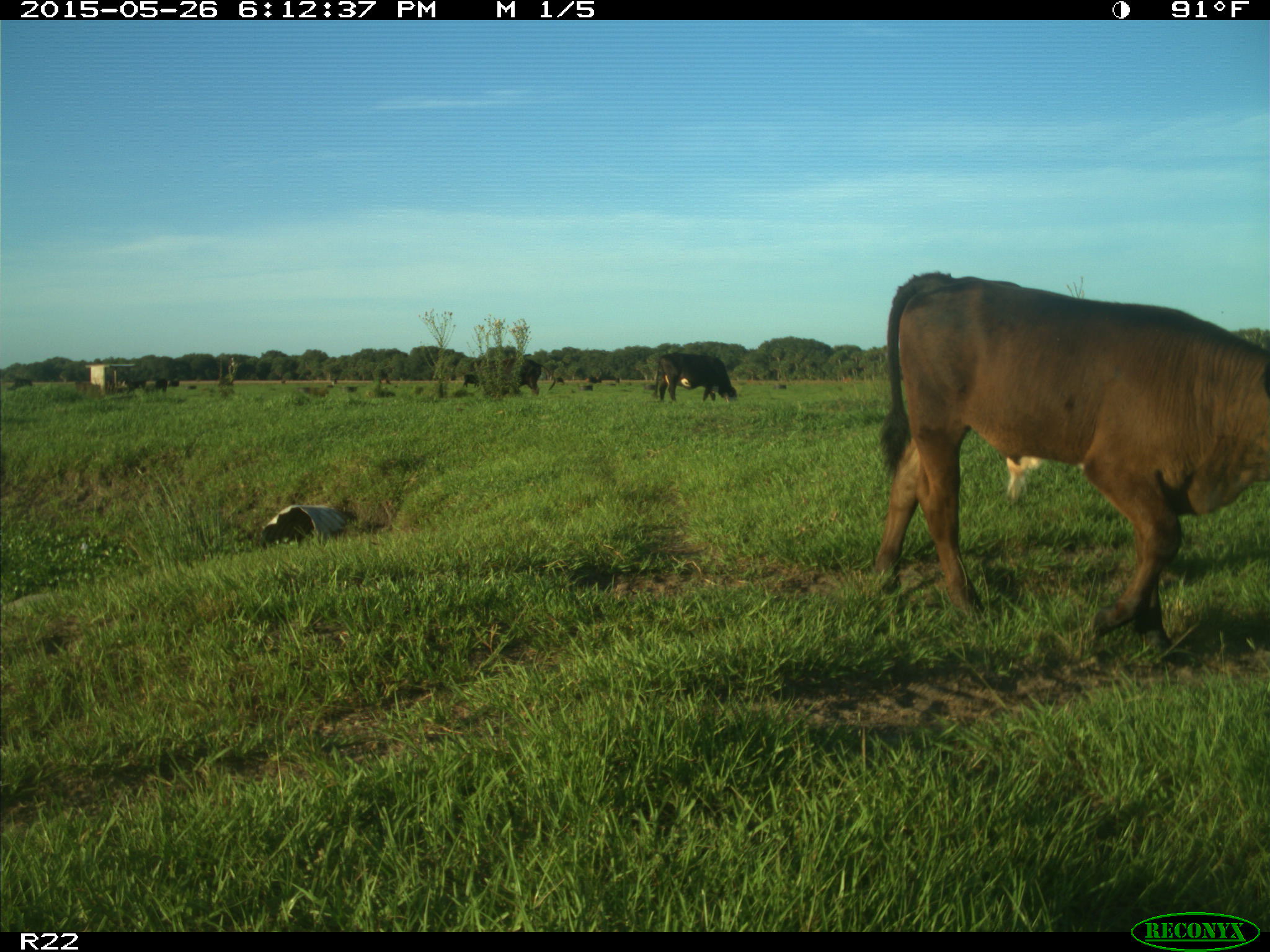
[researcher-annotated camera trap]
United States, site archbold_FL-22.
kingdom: Animalia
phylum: Chordata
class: Mammalia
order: Artiodactyla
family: Bovidae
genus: Bos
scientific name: Bos taurus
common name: domestic cow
Bos taurus (domestic cow).